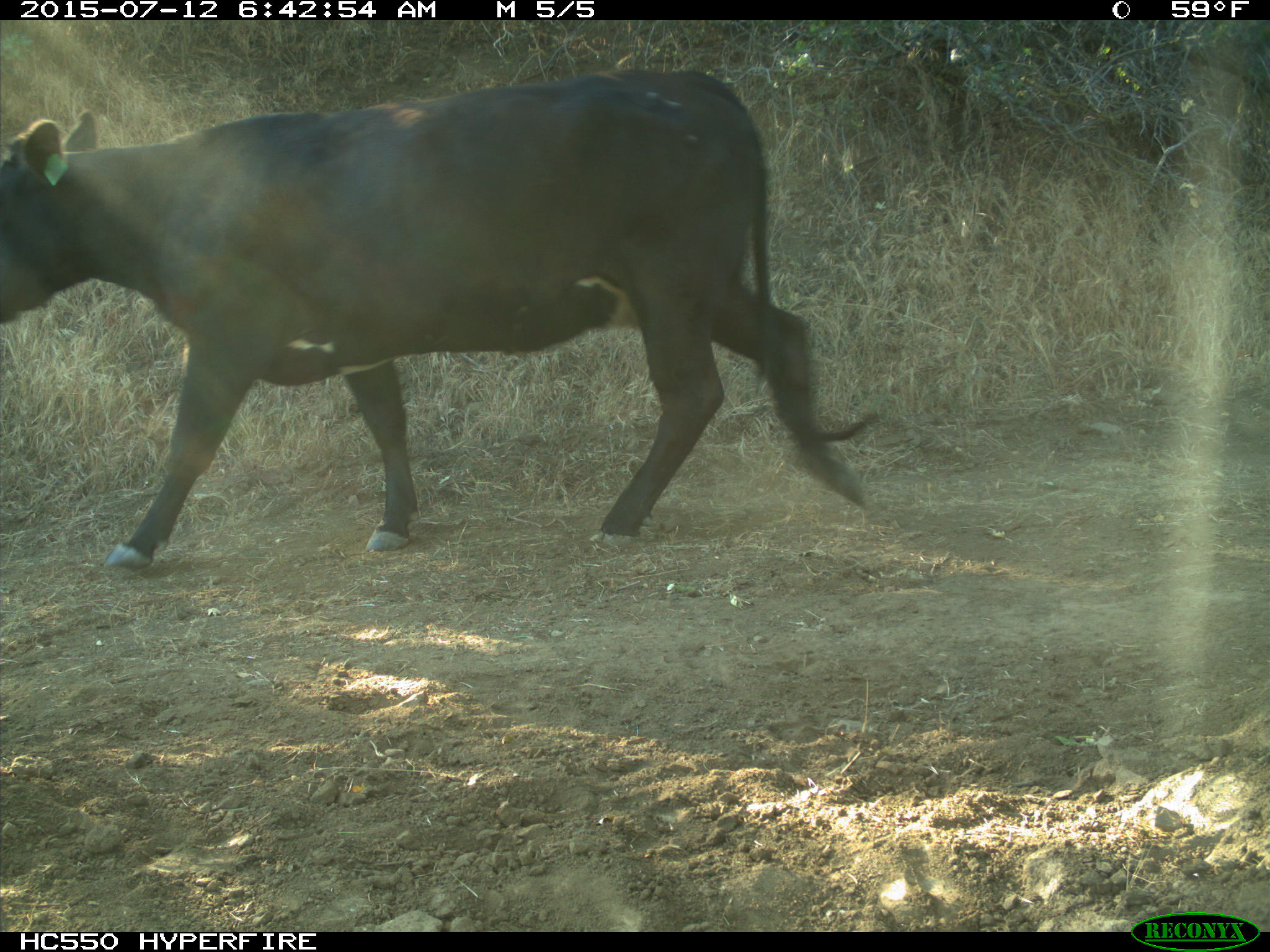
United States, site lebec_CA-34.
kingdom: Animalia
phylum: Chordata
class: Mammalia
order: Artiodactyla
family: Bovidae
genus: Bos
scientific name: Bos taurus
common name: domestic cow